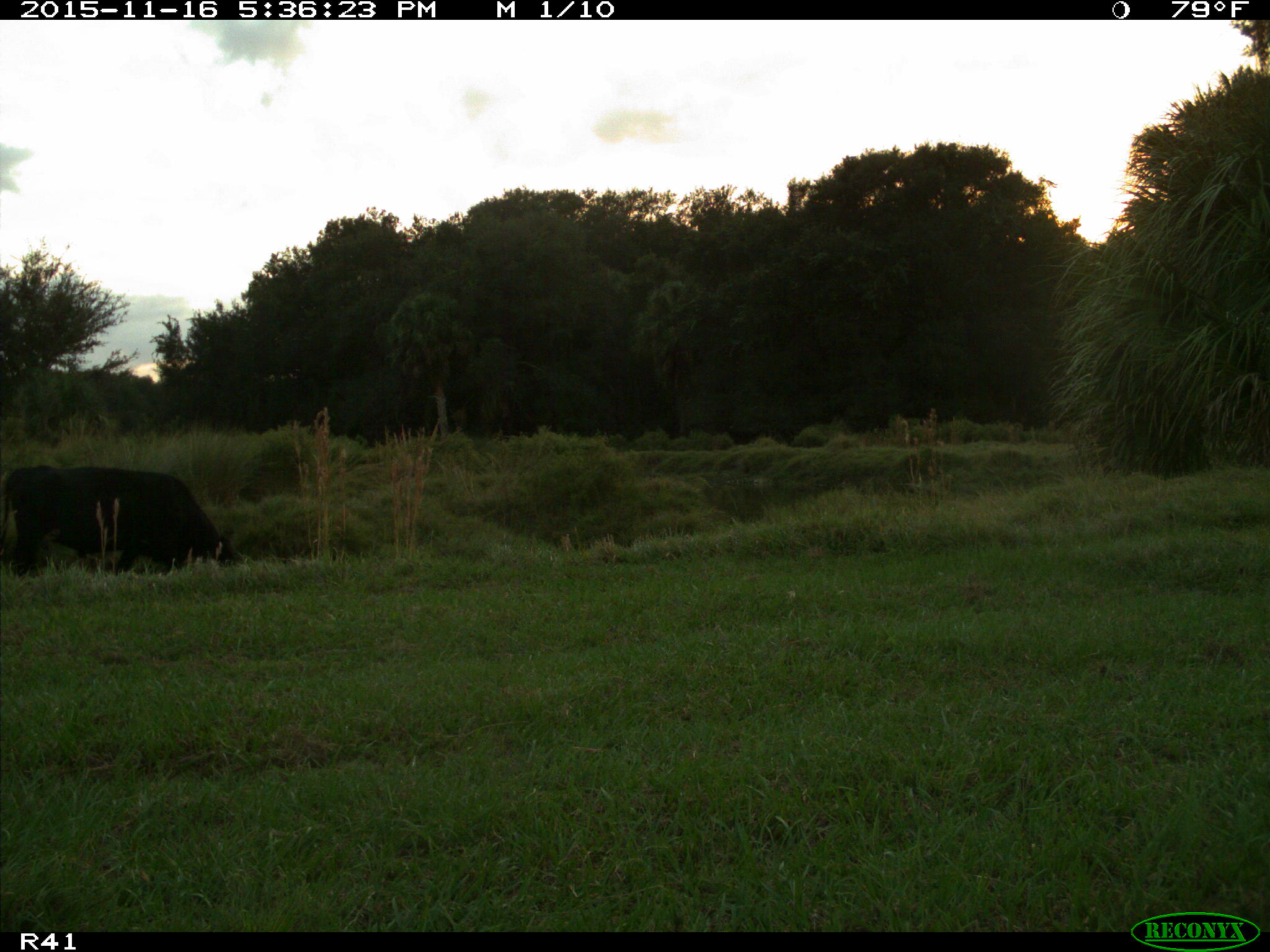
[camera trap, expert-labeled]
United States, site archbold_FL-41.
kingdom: Animalia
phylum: Chordata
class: Mammalia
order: Artiodactyla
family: Bovidae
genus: Bos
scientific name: Bos taurus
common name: domestic cow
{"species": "Bos taurus (domestic cow)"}